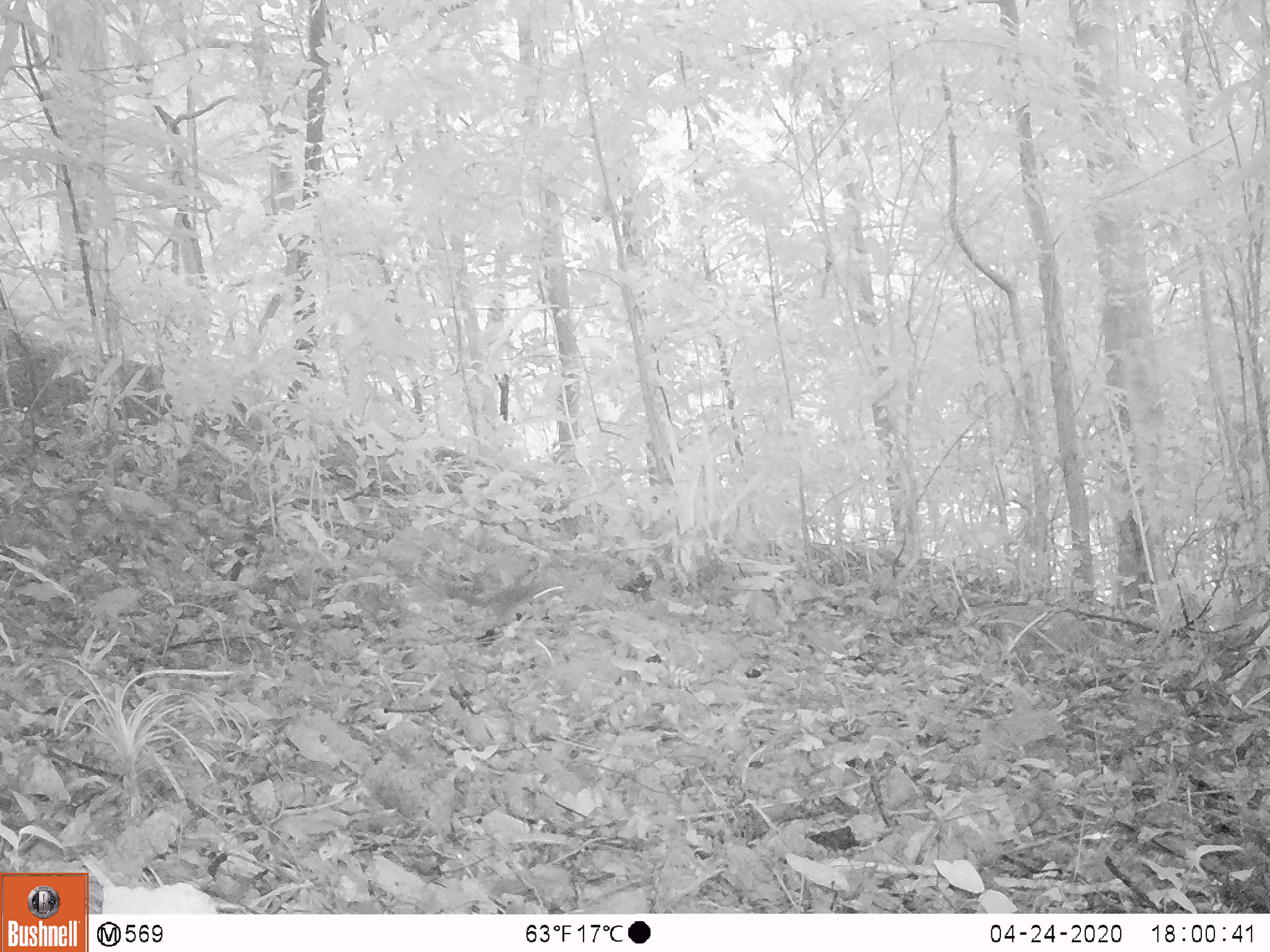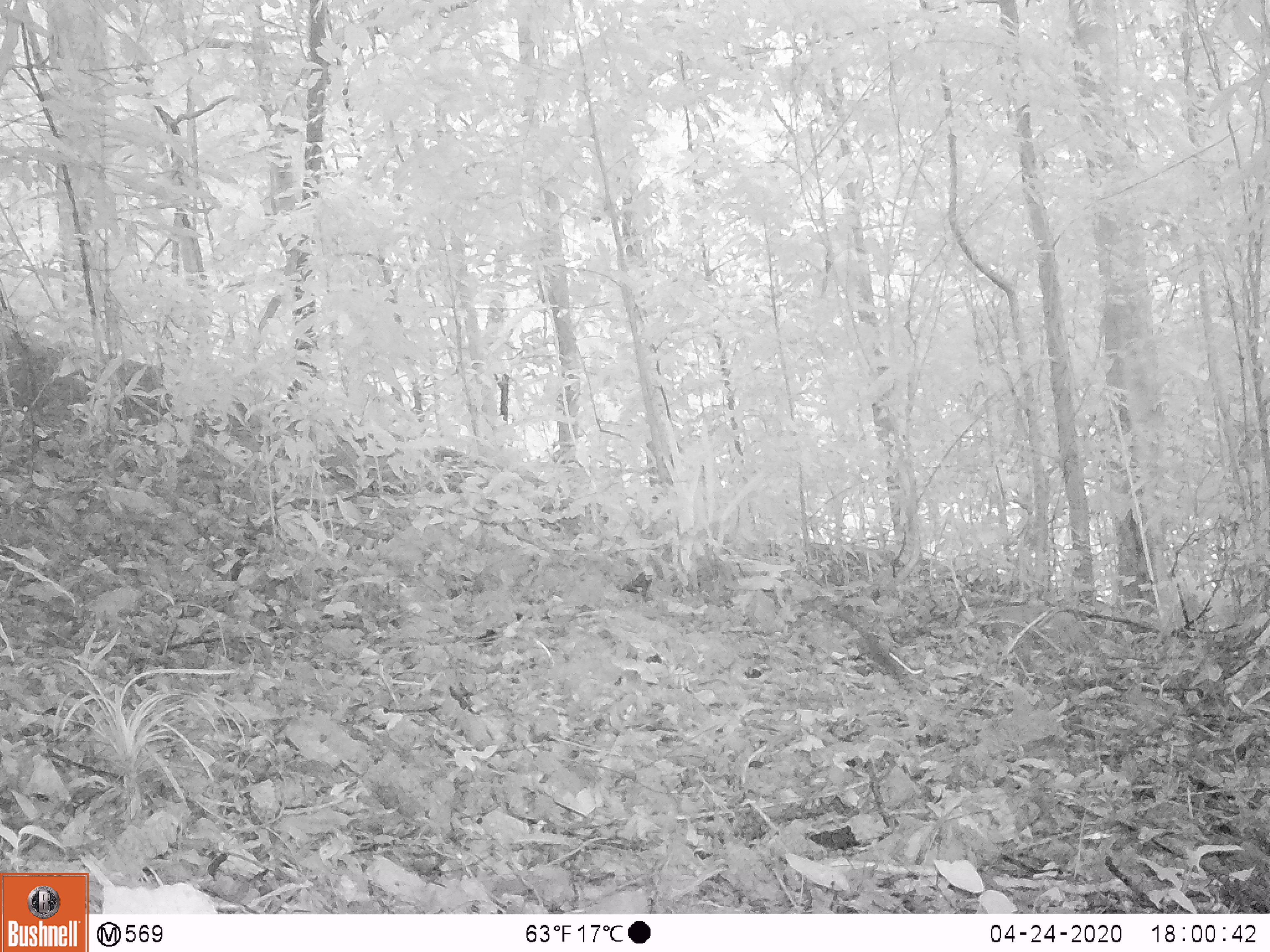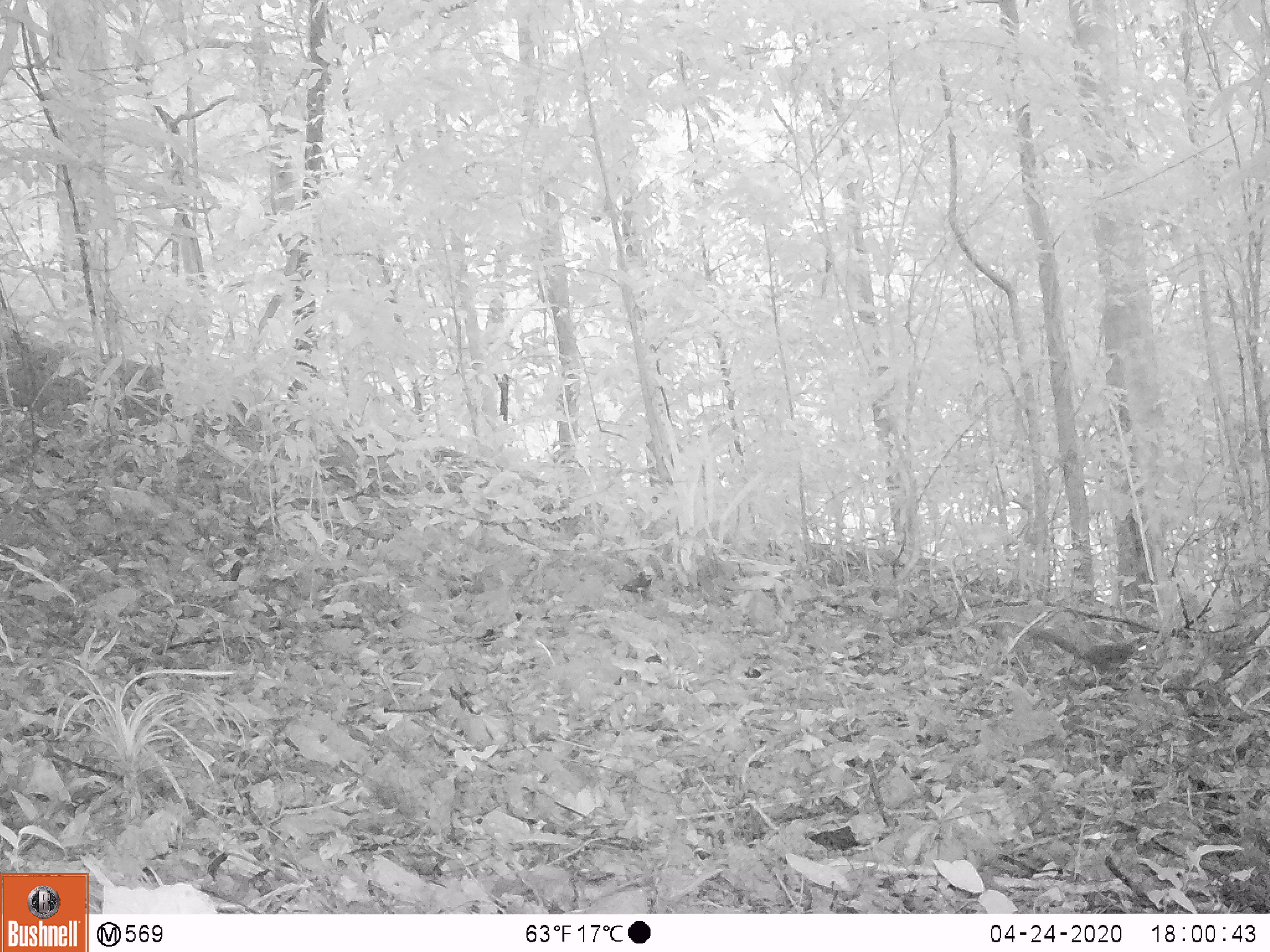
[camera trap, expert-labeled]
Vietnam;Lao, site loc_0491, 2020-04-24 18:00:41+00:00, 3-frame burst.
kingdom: Animalia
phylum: Chordata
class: Mammalia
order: Scandentia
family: Tupaiidae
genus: Tupaia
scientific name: Tupaia belangeri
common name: northern treeshrew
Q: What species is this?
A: Northern treeshrew (Tupaia belangeri).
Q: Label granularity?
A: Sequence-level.